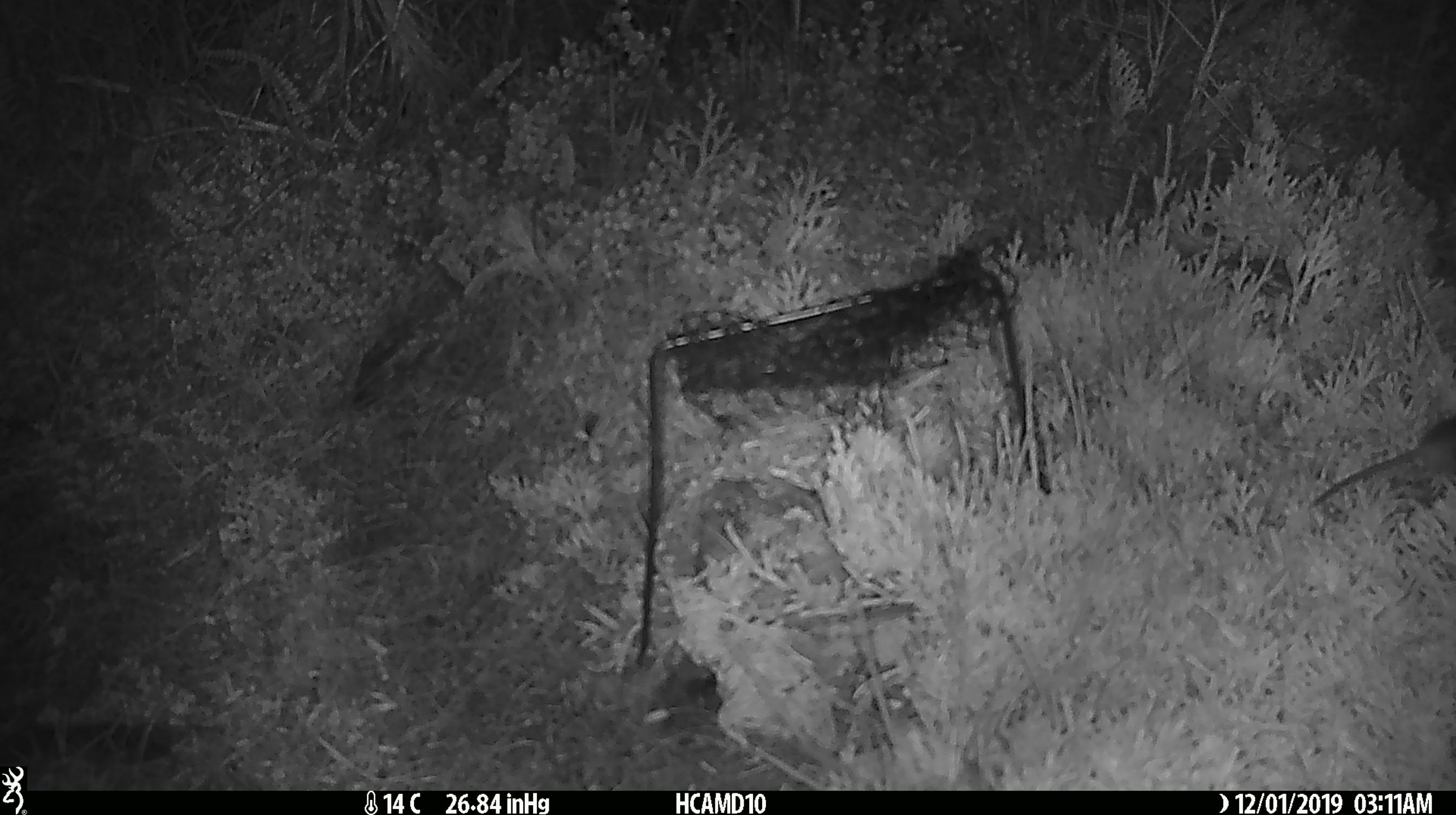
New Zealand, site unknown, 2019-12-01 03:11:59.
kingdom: Animalia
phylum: Chordata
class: Mammalia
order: Rodentia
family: Muridae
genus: Mus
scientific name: Mus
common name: mouse